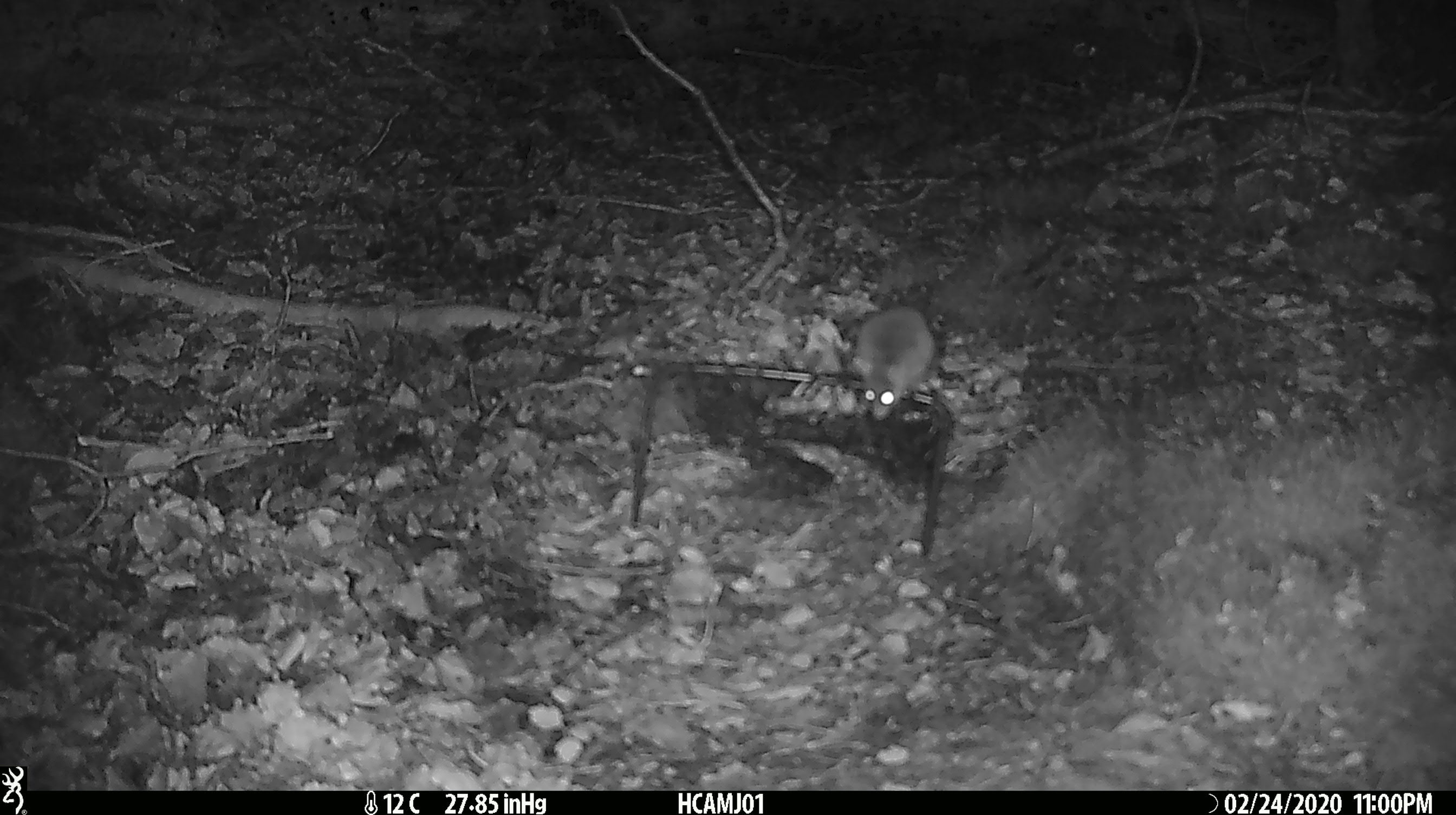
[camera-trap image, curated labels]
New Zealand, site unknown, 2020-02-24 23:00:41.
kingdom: Animalia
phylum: Chordata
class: Mammalia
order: Rodentia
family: Muridae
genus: Mus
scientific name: Mus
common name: mouse